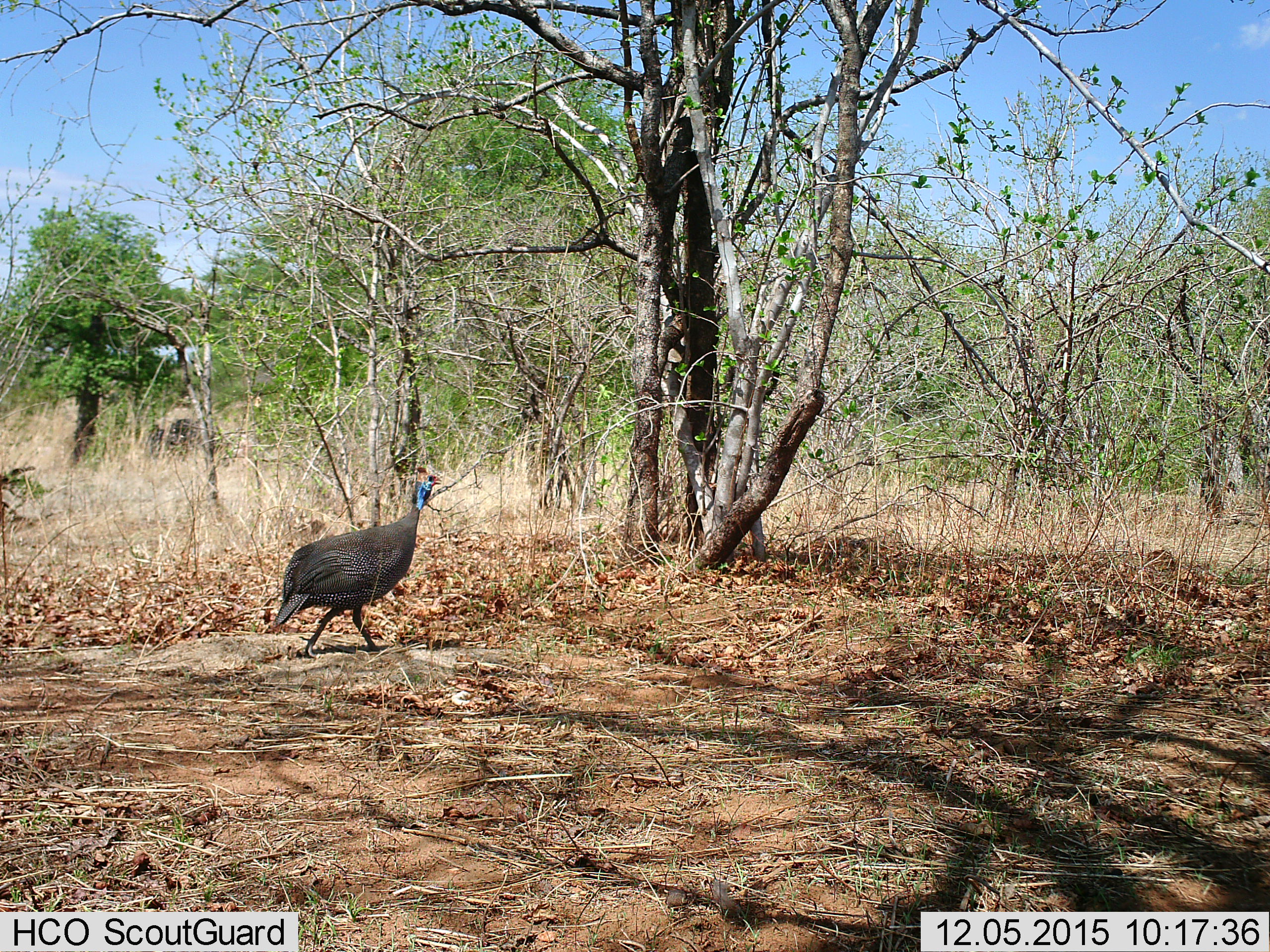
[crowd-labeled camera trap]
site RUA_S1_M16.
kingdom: Animalia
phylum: Chordata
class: Aves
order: Galliformes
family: Numididae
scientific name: Numididae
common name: guineafowl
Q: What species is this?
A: Guineafowl (Numididae).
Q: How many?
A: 1.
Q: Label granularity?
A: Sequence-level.